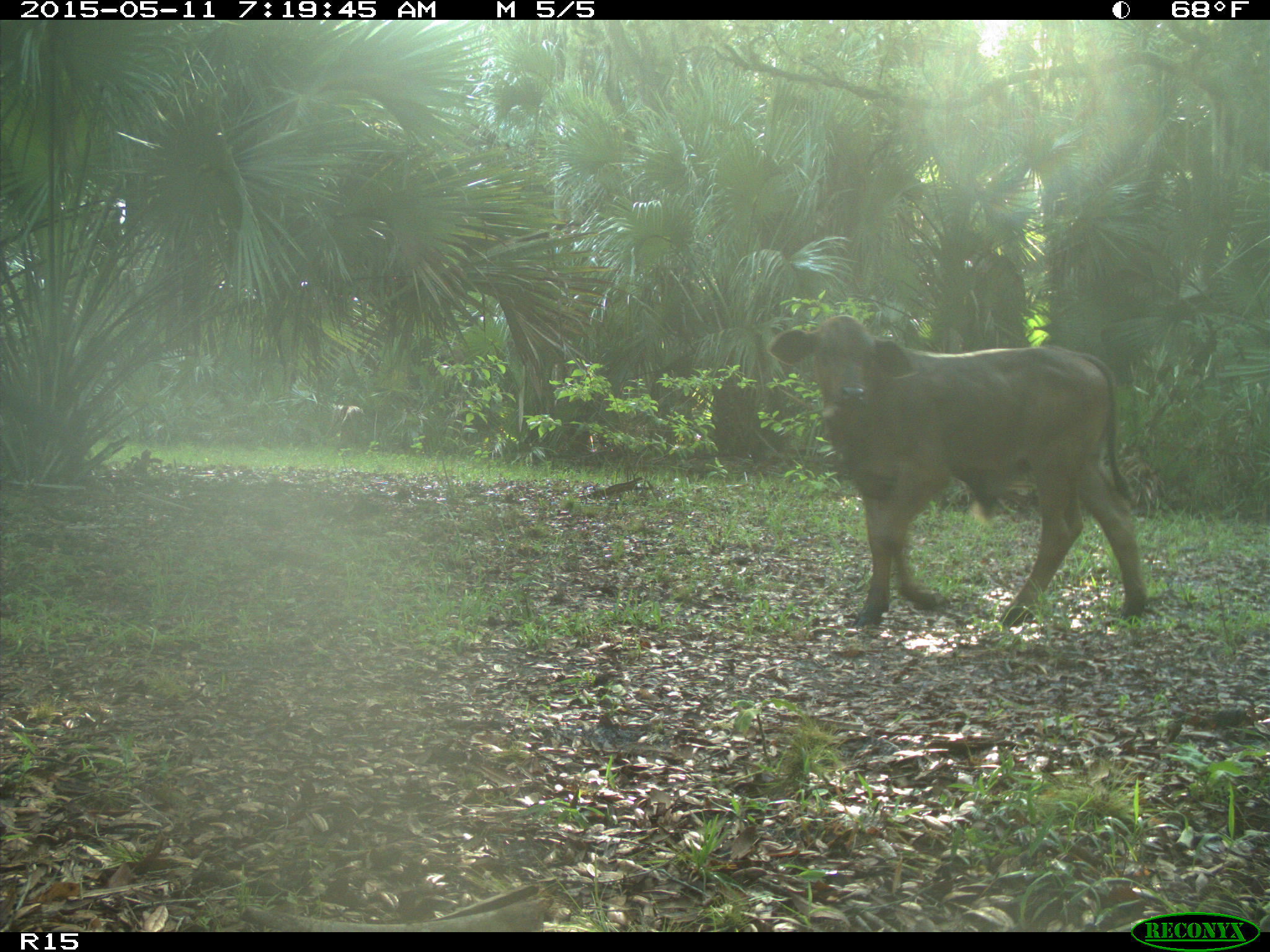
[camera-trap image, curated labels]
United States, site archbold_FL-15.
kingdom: Animalia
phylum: Chordata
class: Mammalia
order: Artiodactyla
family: Bovidae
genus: Bos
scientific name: Bos taurus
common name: domestic cow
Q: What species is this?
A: Bos taurus (domestic cow).